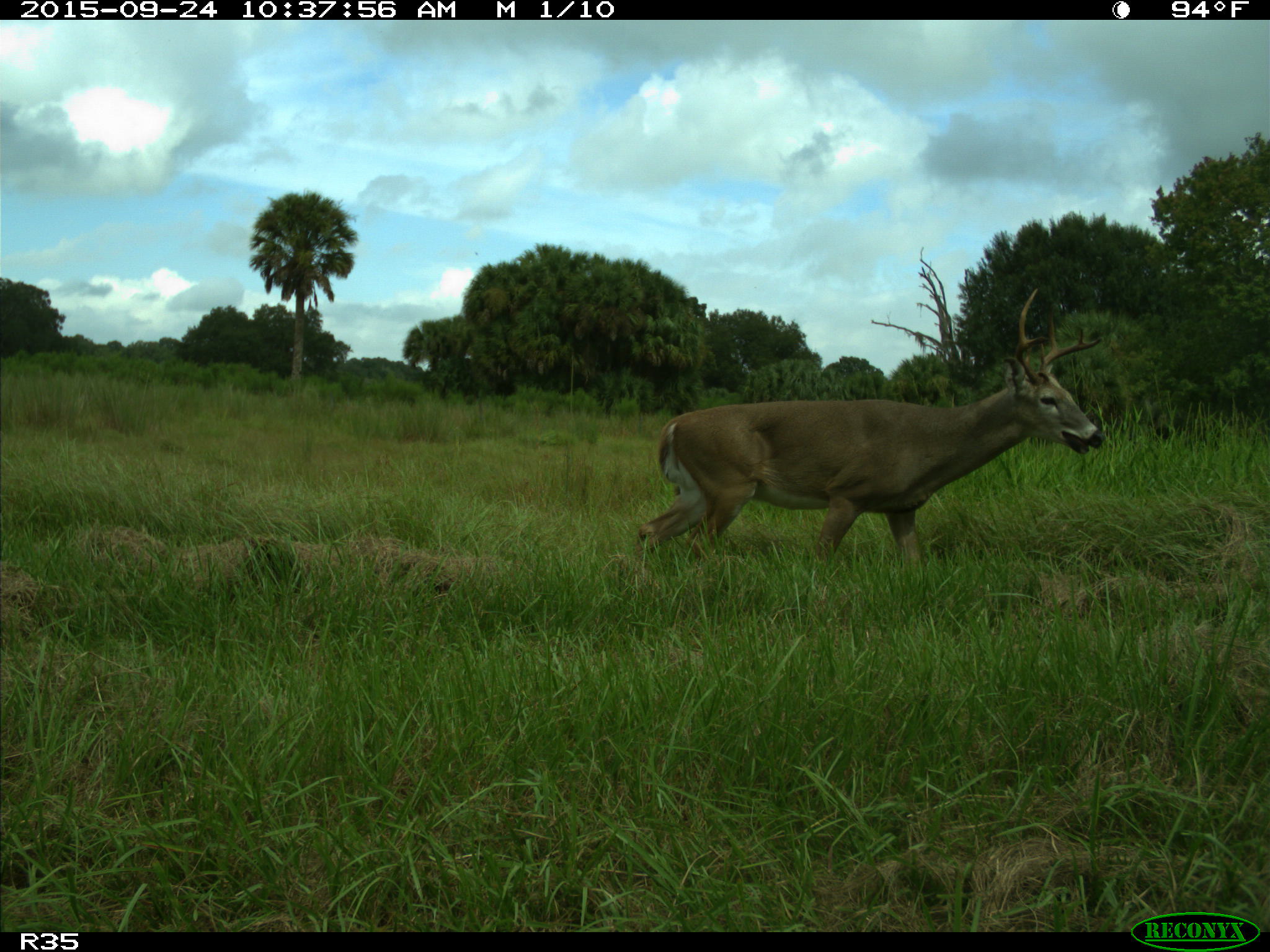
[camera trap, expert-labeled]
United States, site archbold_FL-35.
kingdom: Animalia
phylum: Chordata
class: Mammalia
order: Artiodactyla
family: Cervidae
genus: Odocoileus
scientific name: Odocoileus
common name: deer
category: unidentified deer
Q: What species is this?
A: Unidentified deer (deer) (Odocoileus).